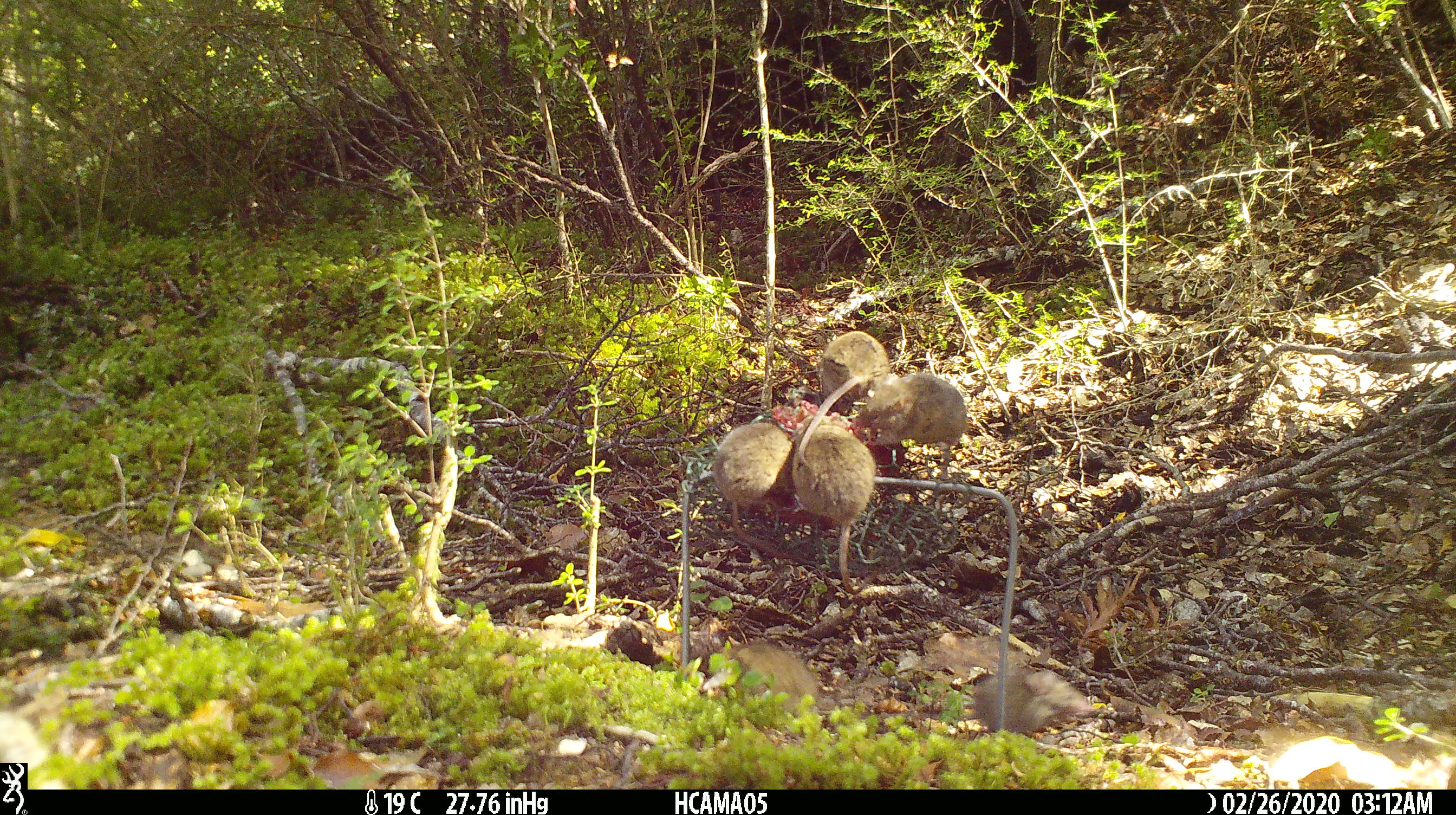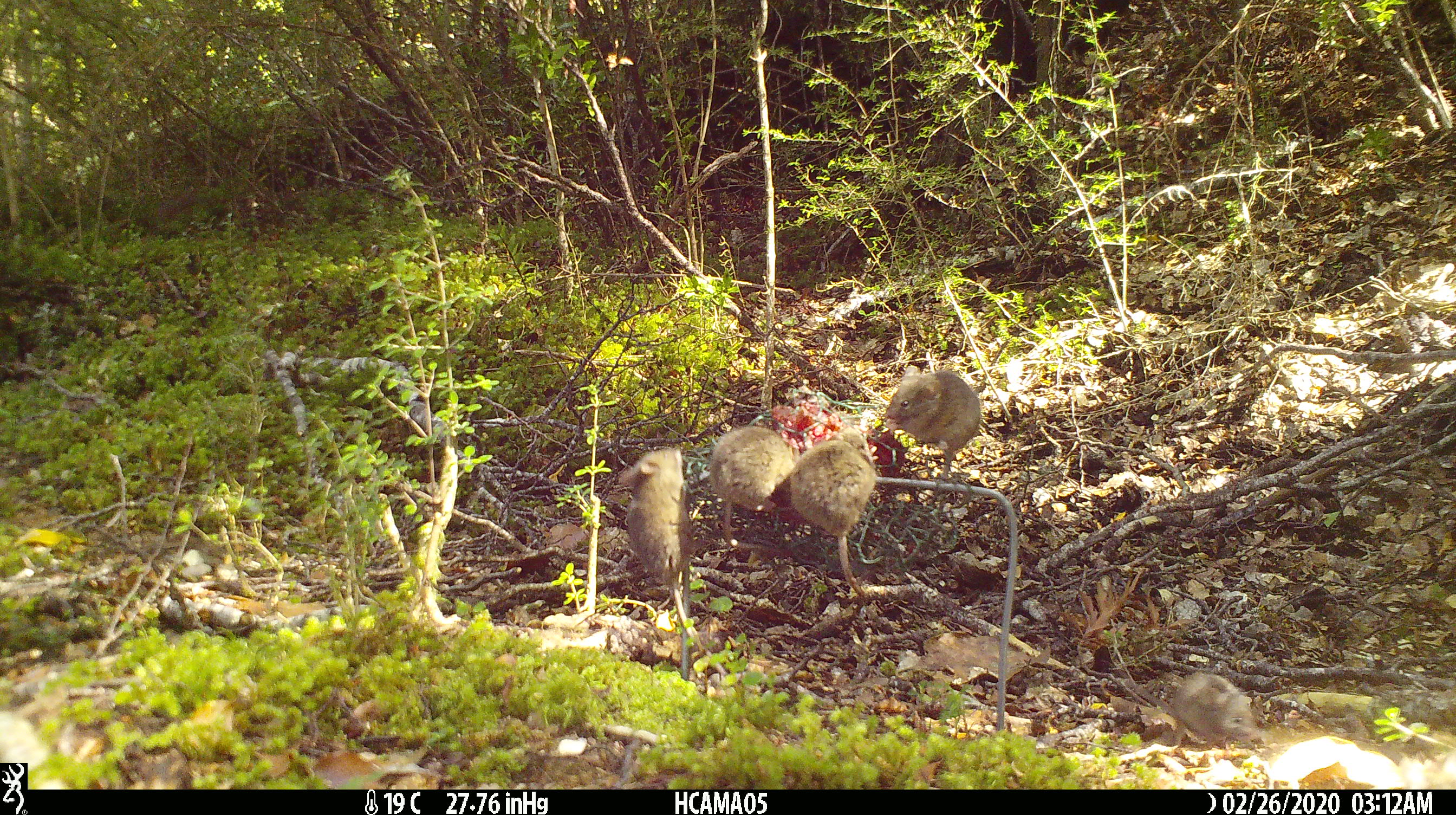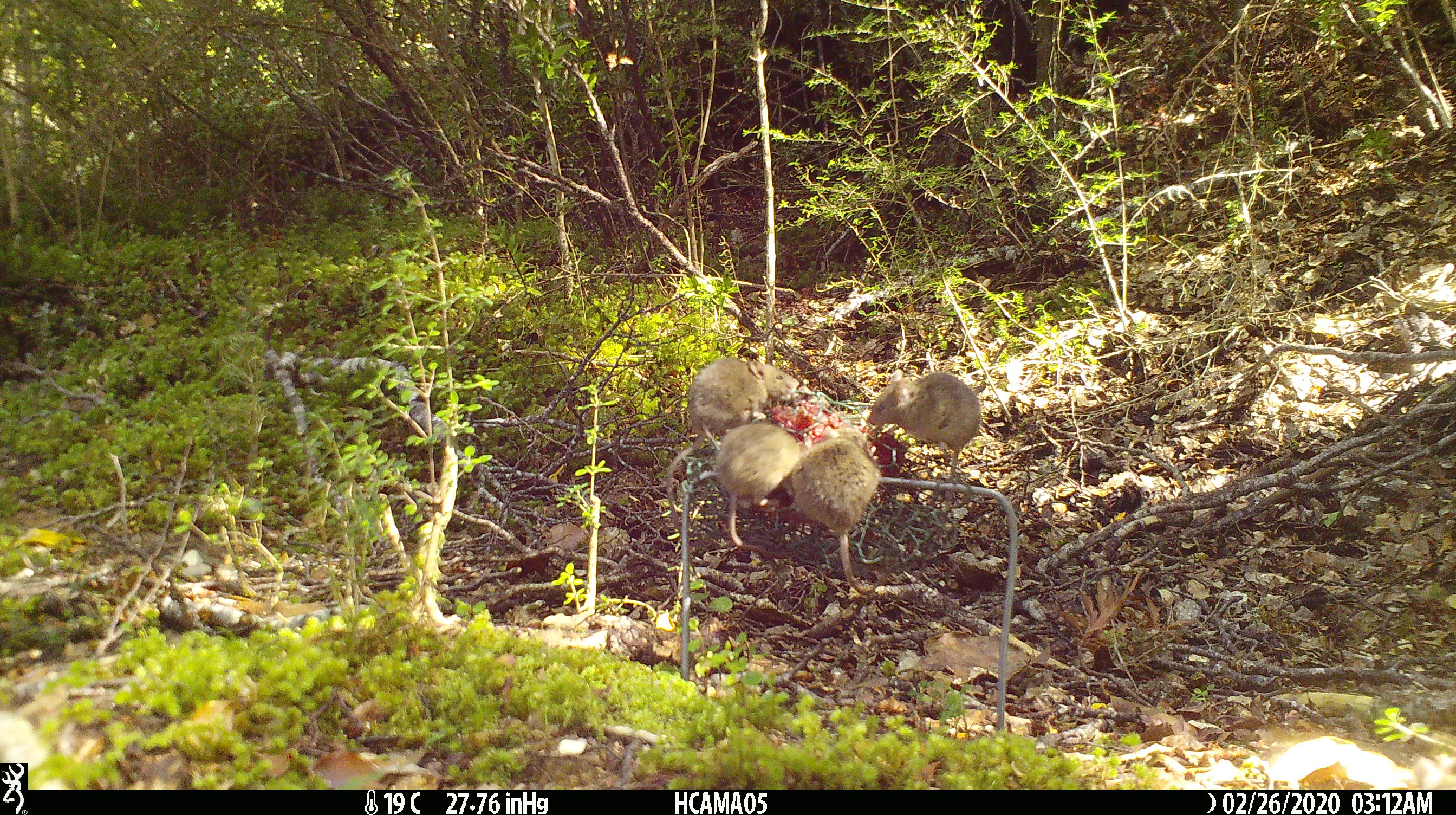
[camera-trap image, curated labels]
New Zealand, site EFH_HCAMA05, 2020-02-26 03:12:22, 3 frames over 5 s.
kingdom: Animalia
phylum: Chordata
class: Mammalia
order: Rodentia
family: Muridae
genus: Mus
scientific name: Mus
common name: mouse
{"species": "mouse (Mus)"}